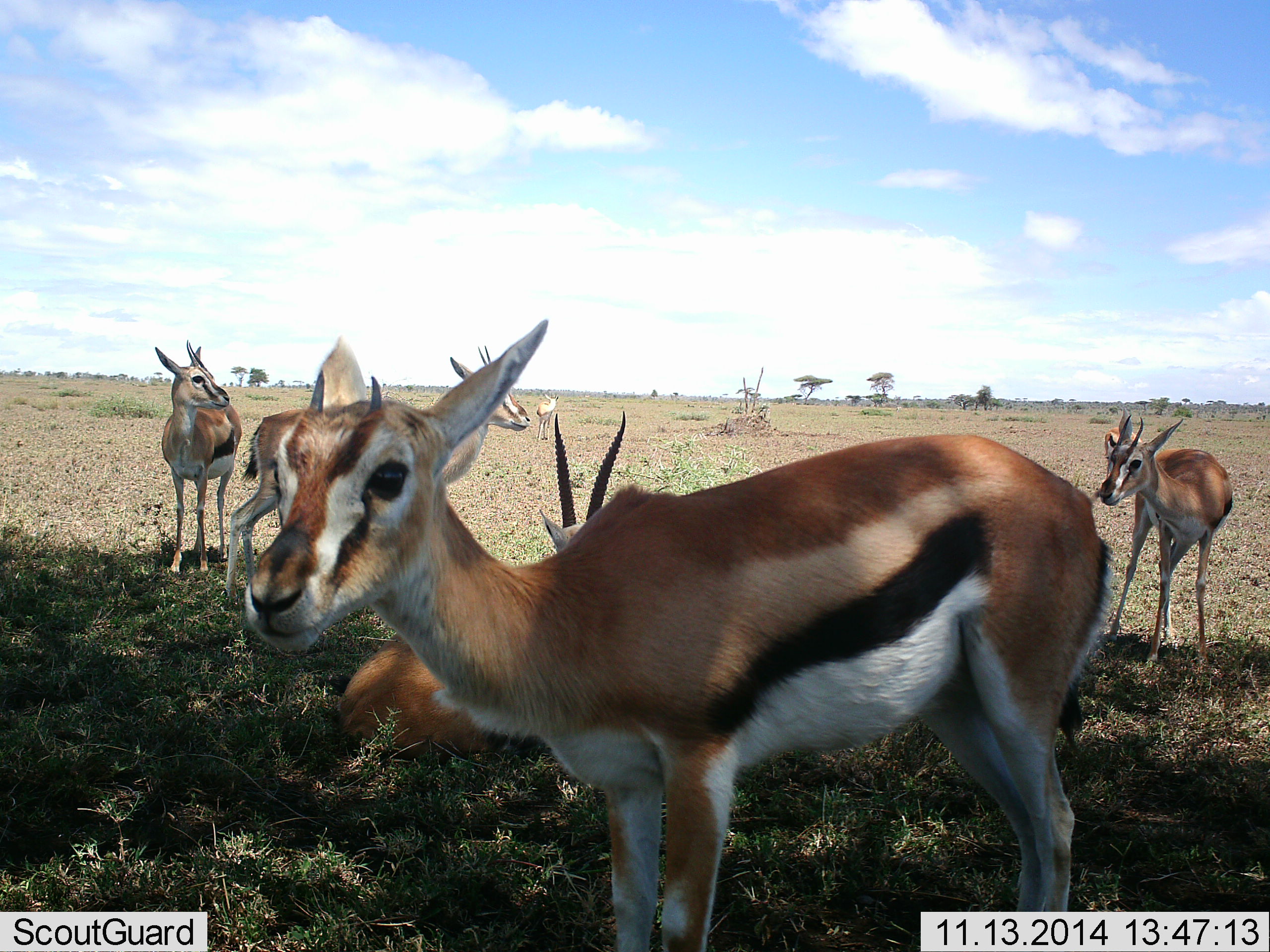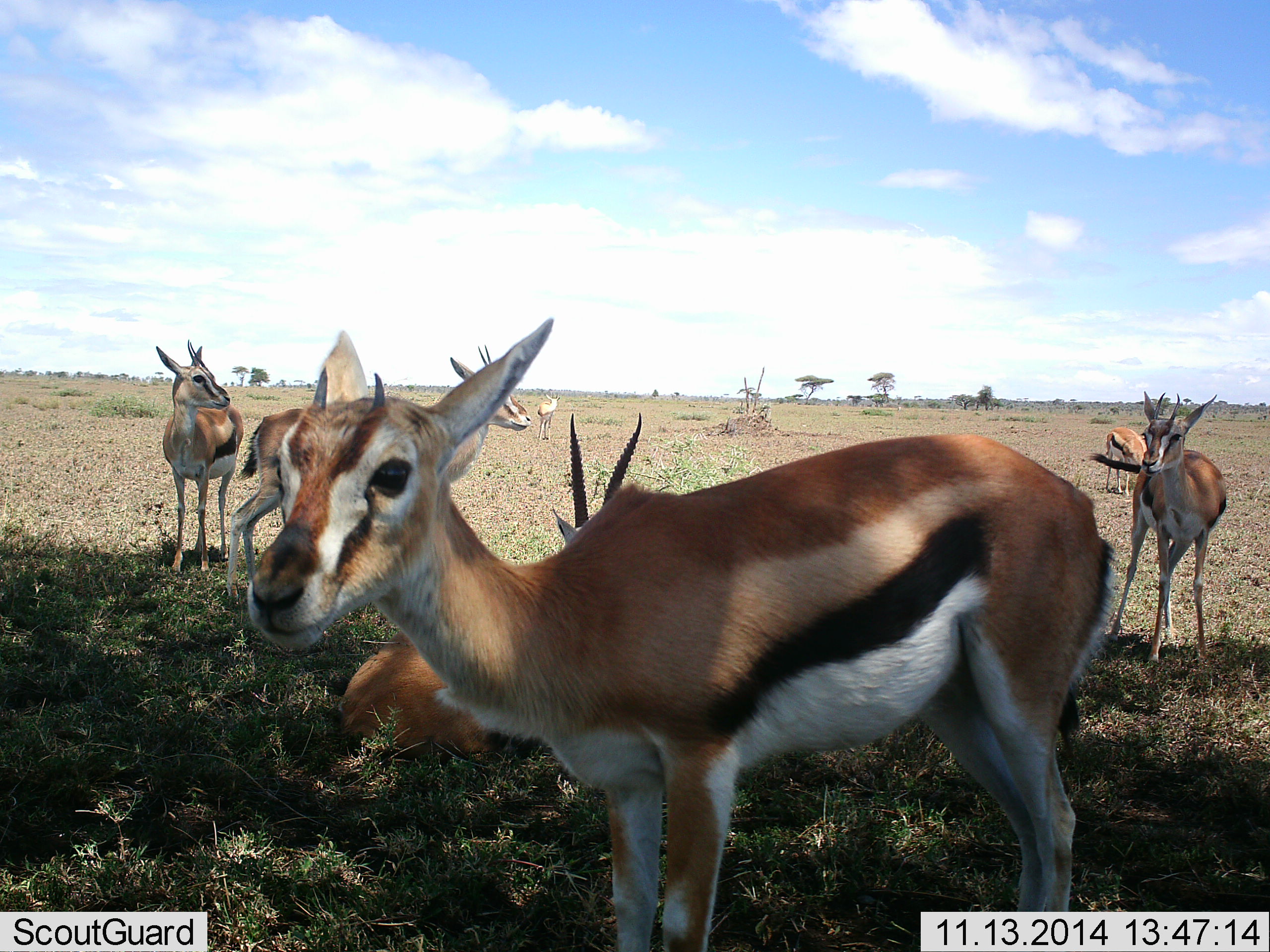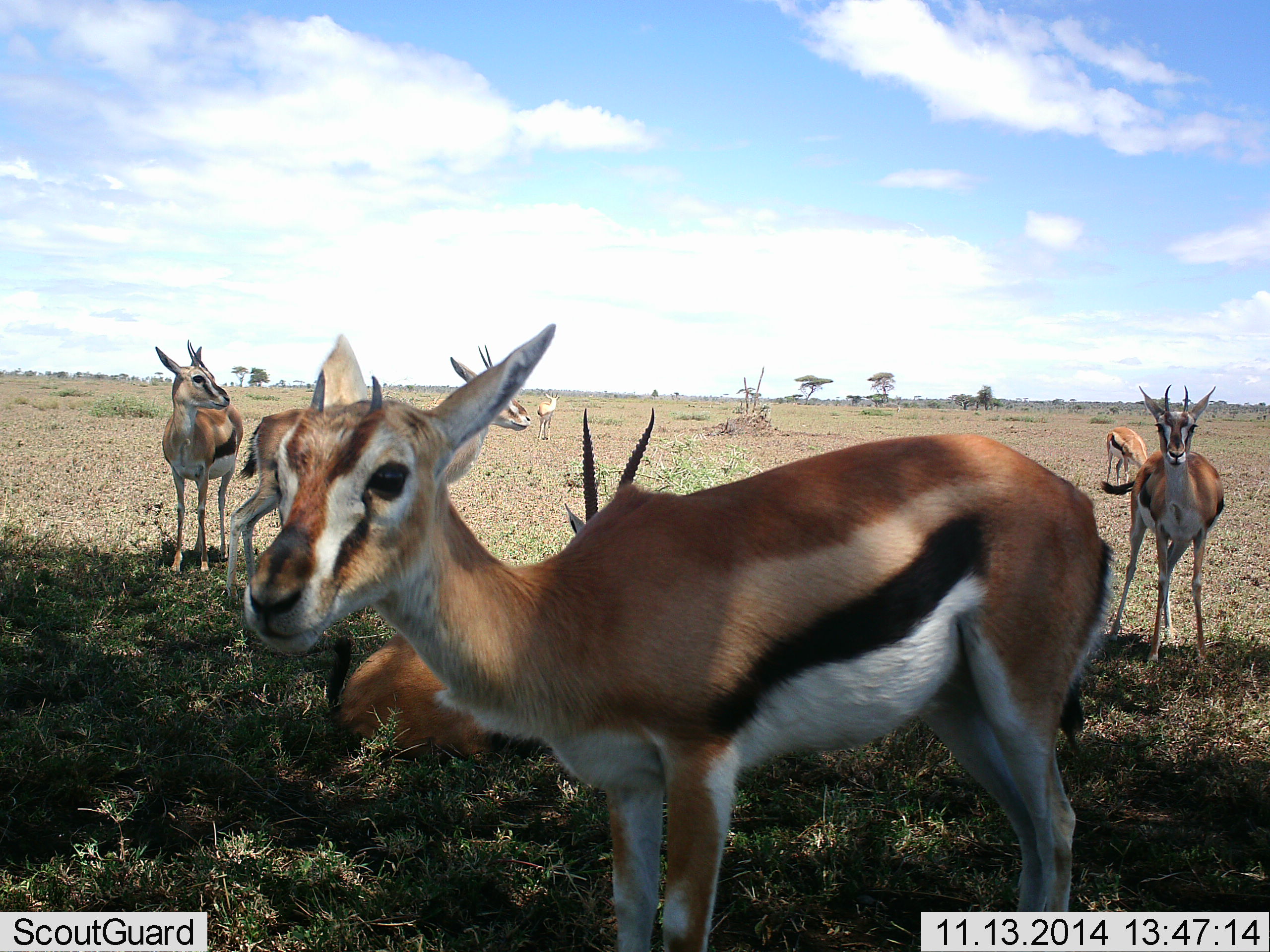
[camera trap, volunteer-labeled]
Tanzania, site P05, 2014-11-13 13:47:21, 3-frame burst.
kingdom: Animalia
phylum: Chordata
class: Mammalia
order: Artiodactyla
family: Bovidae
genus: Eudorcas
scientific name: Eudorcas thomsonii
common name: thomson's gazelle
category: gazellethomsons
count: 7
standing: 90%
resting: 70%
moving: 0%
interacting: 10%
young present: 0%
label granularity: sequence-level